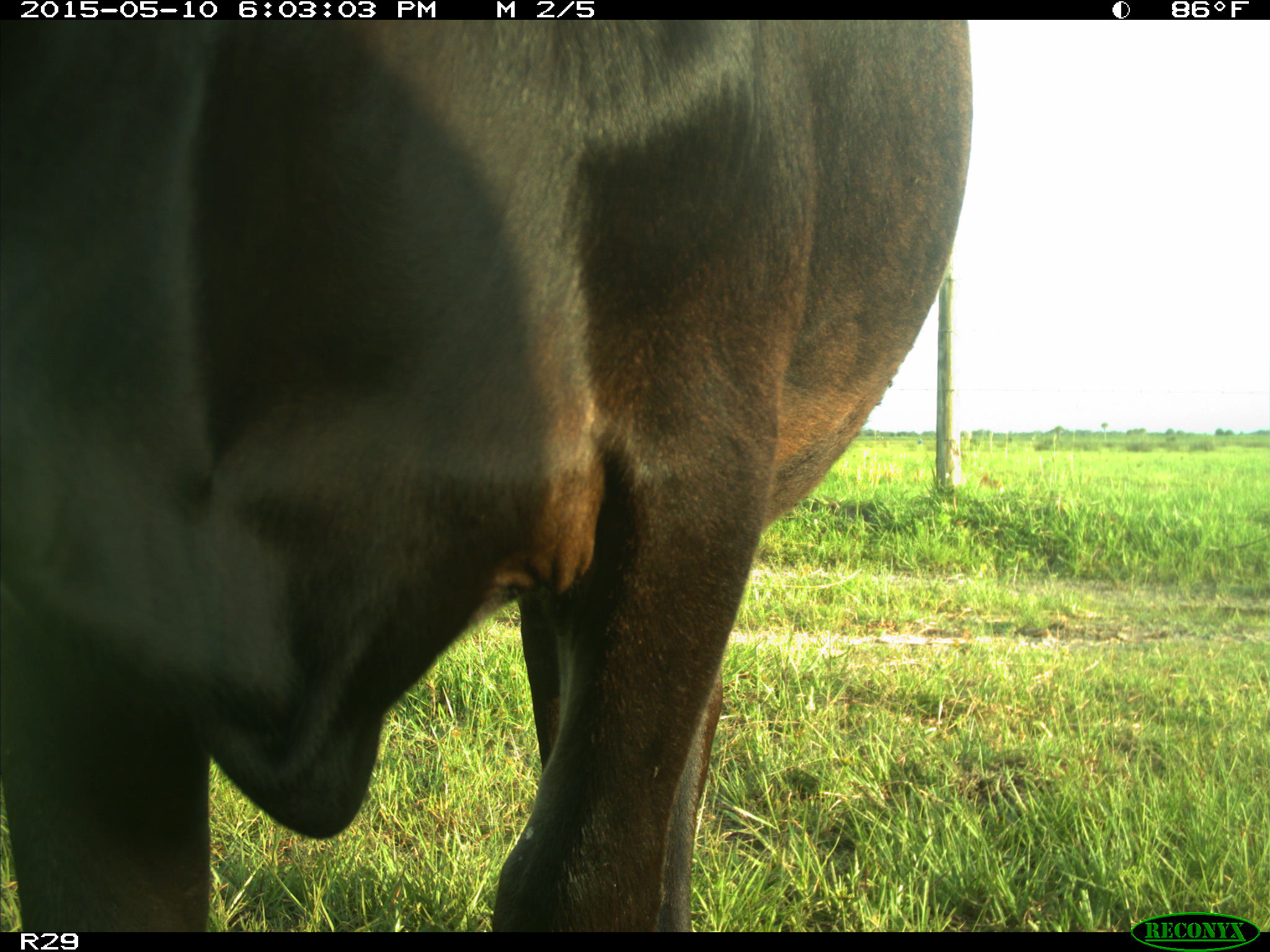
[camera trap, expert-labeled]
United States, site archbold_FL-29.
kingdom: Animalia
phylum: Chordata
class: Mammalia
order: Artiodactyla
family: Bovidae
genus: Bos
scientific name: Bos taurus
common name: domestic cow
Bos taurus (domestic cow).